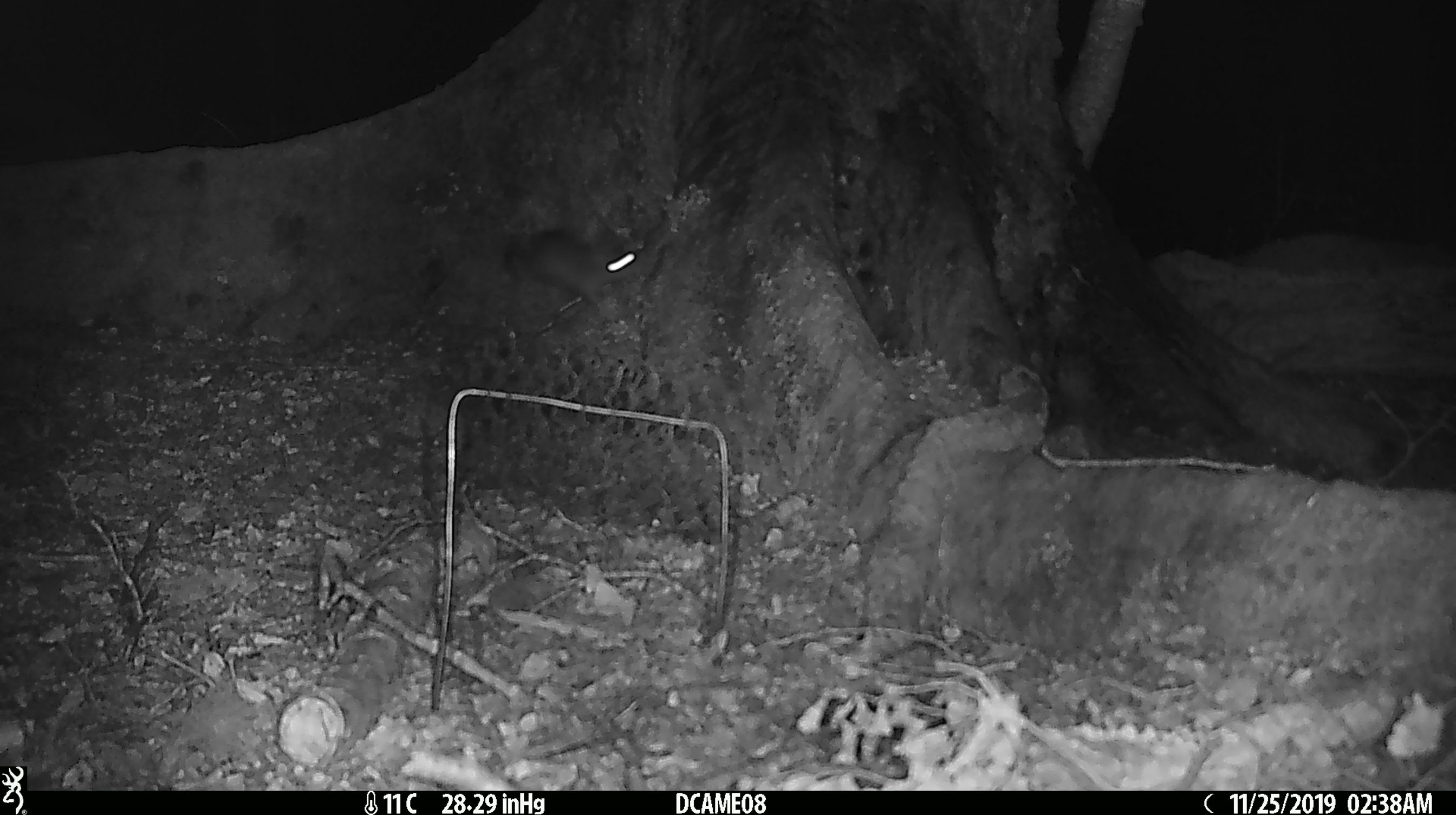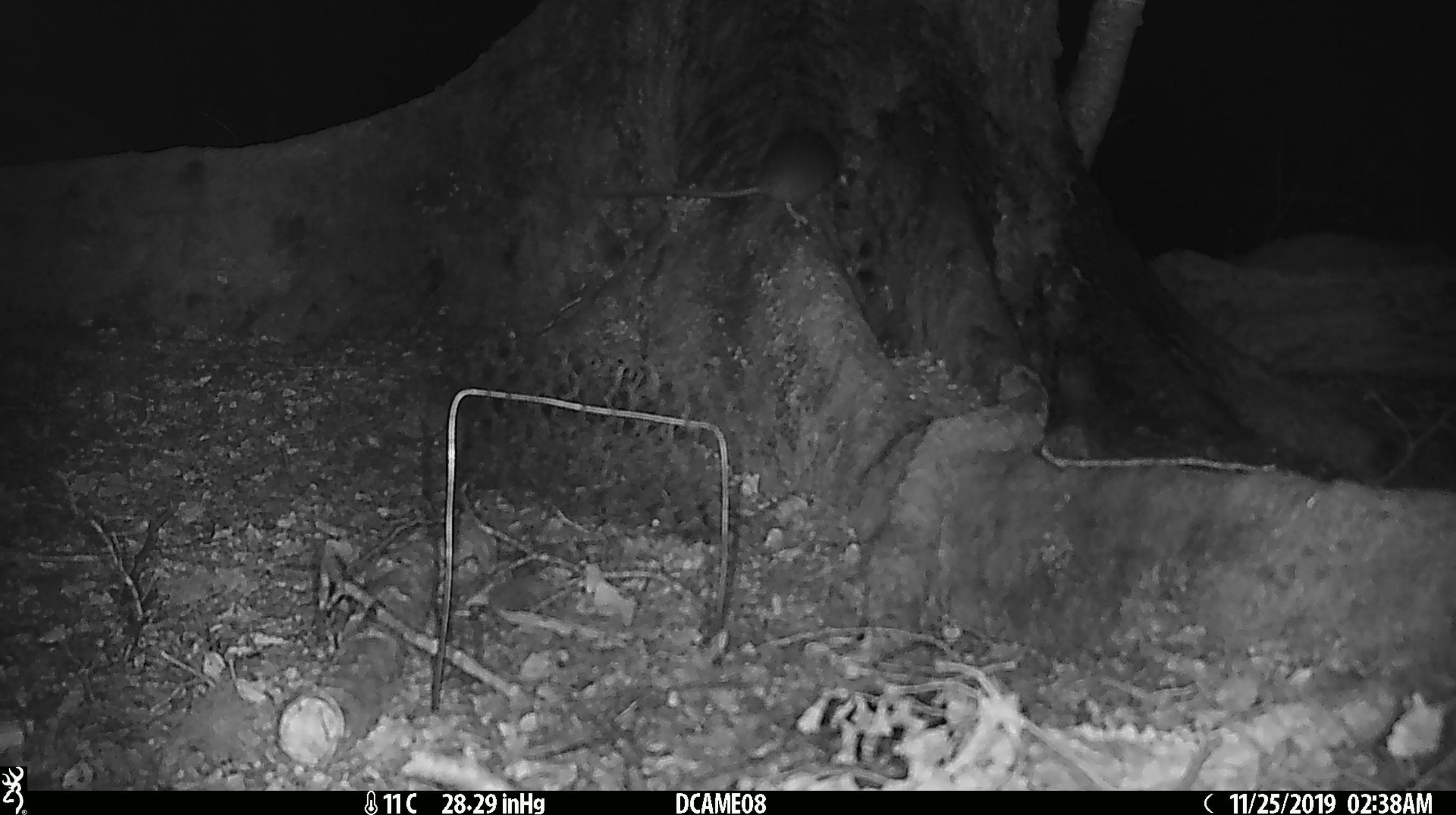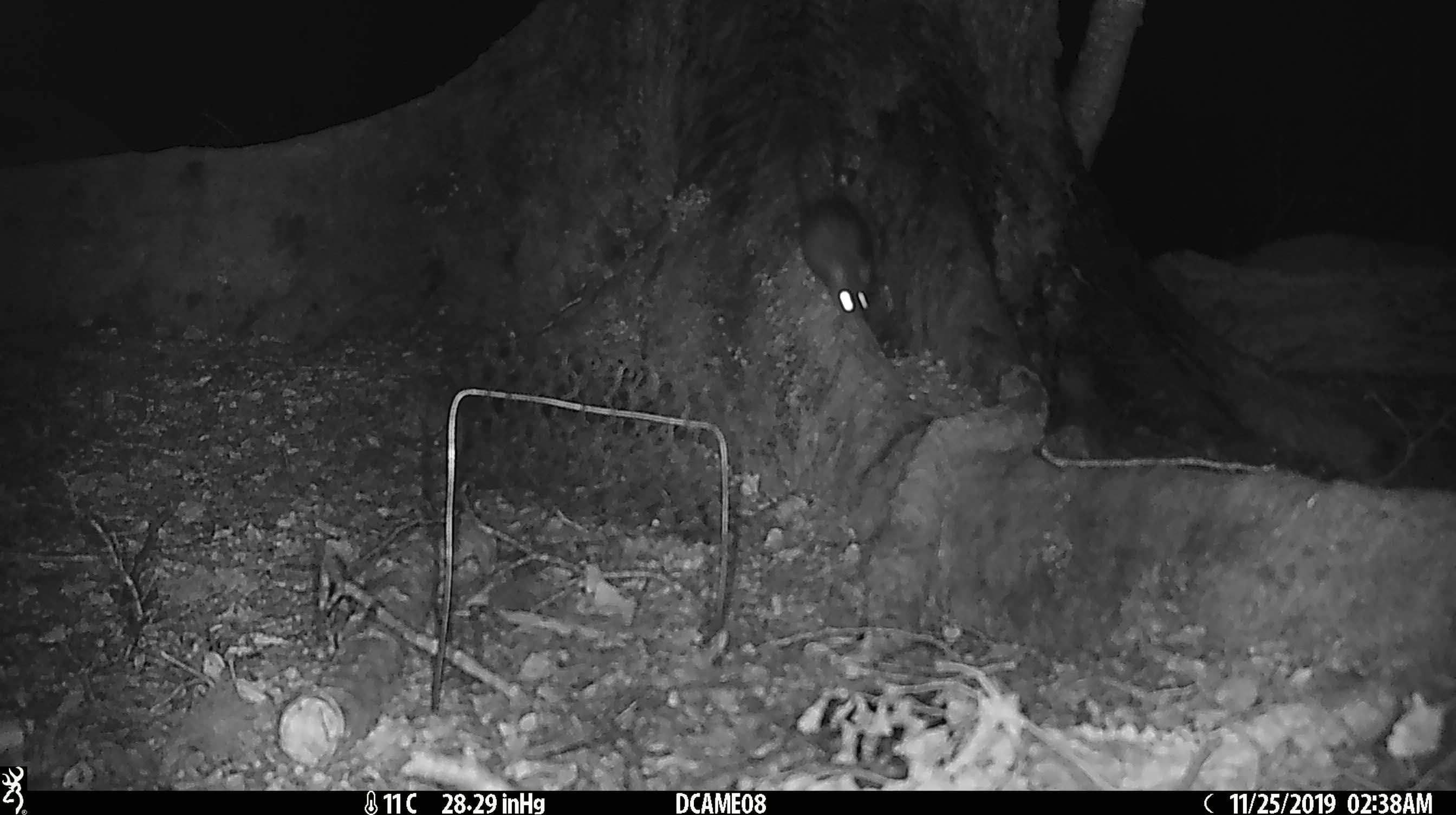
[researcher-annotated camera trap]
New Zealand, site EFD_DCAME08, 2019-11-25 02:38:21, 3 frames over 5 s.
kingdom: Animalia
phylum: Chordata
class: Mammalia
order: Rodentia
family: Muridae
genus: Rattus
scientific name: Rattus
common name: rat